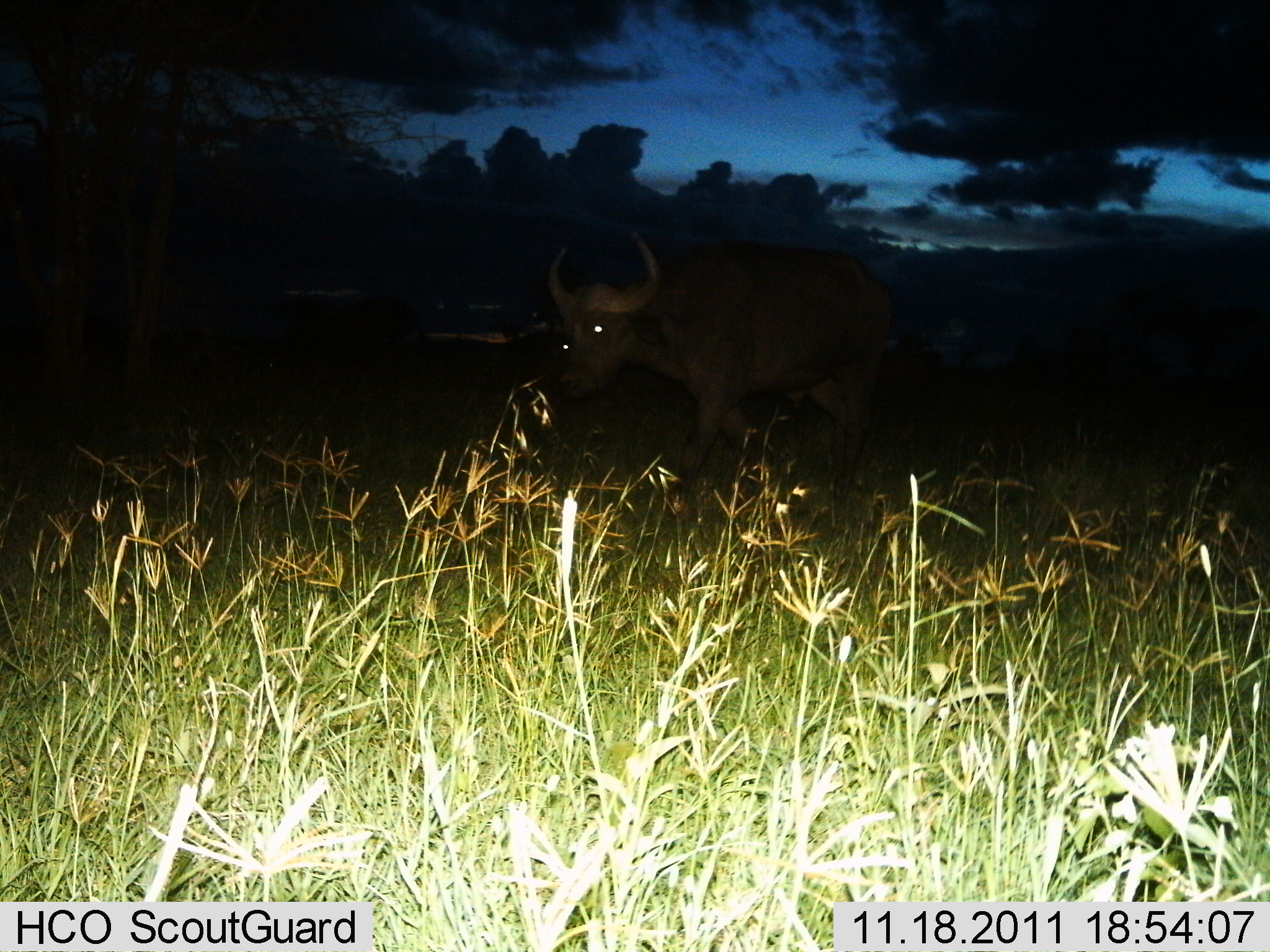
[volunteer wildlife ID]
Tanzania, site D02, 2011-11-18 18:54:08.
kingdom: Animalia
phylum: Chordata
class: Mammalia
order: Artiodactyla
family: Bovidae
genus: Syncerus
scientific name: Syncerus caffer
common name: cape buffalo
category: buffalo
Buffalo (cape buffalo) (Syncerus caffer), count 1. Behavior (volunteer vote fractions): standing 13%, resting 0%, moving 93%, interacting 0%. Young present (vote fraction): 0%. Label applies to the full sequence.